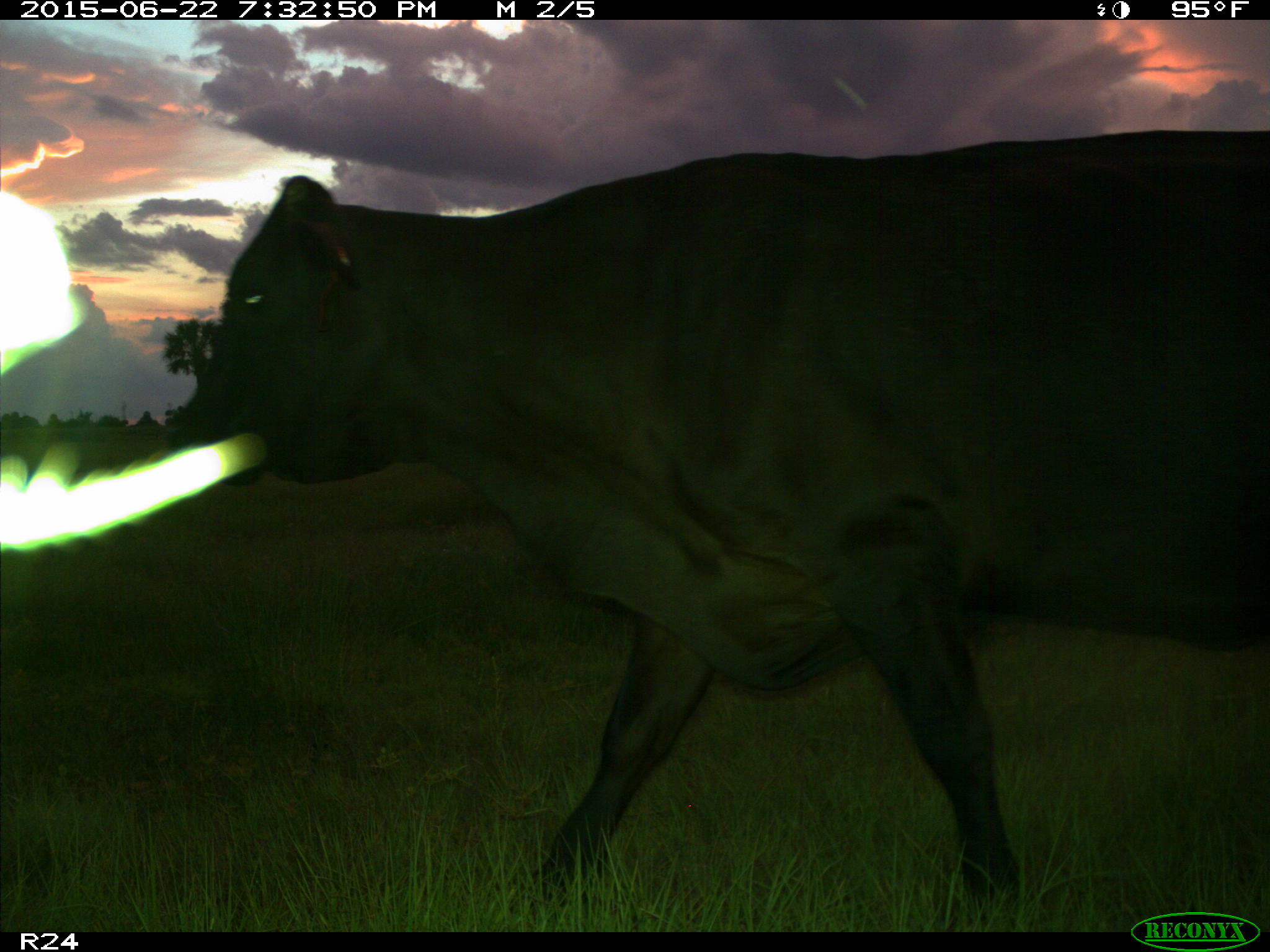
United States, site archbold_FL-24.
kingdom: Animalia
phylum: Chordata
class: Mammalia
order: Artiodactyla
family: Bovidae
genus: Bos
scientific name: Bos taurus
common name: domestic cow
Bos taurus (domestic cow).